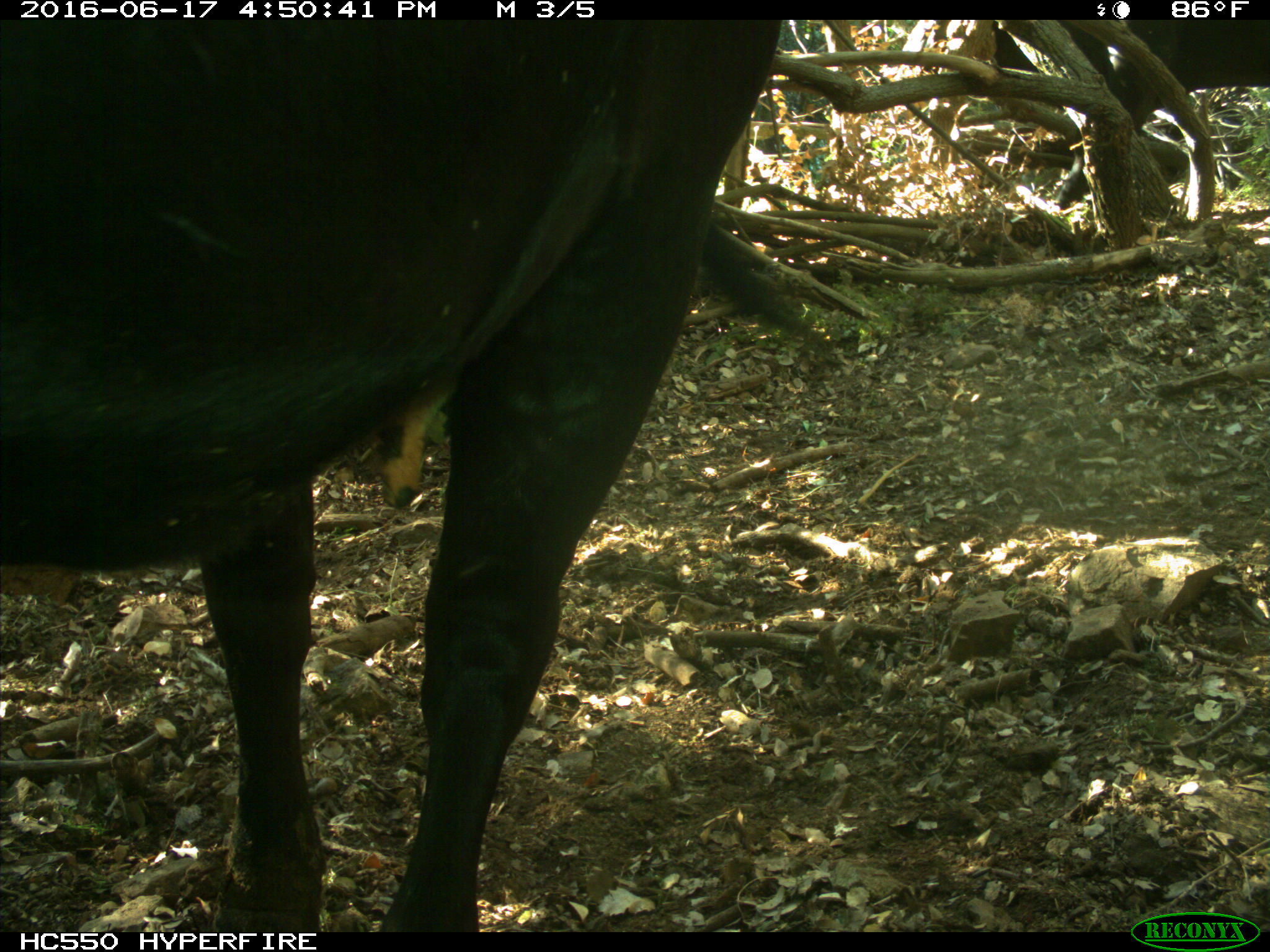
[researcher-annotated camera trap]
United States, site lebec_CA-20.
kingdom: Animalia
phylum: Chordata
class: Mammalia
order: Artiodactyla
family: Bovidae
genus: Bos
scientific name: Bos taurus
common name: domestic cow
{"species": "Bos taurus (domestic cow)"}